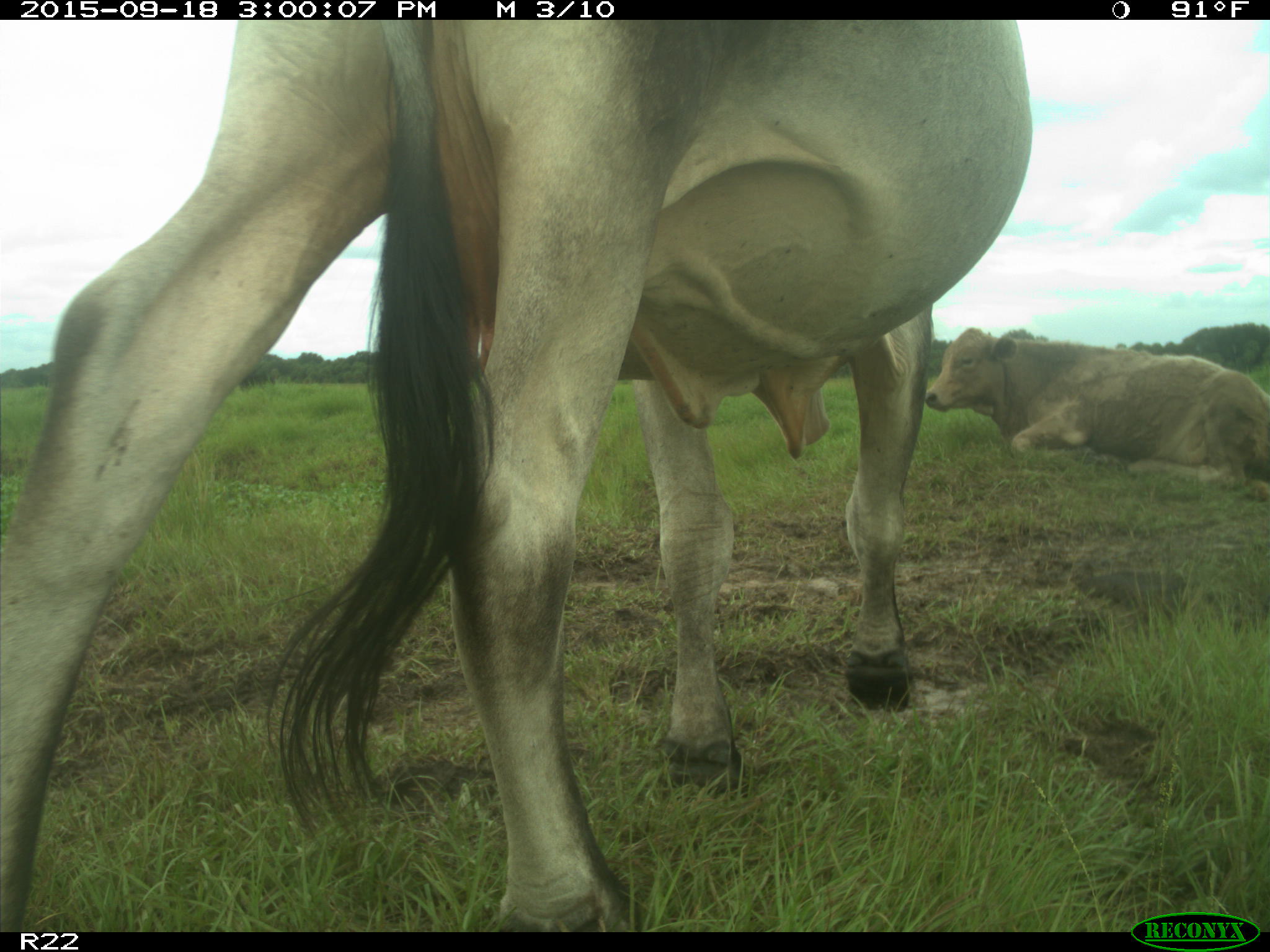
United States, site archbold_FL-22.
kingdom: Animalia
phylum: Chordata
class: Mammalia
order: Artiodactyla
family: Bovidae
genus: Bos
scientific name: Bos taurus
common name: domestic cow